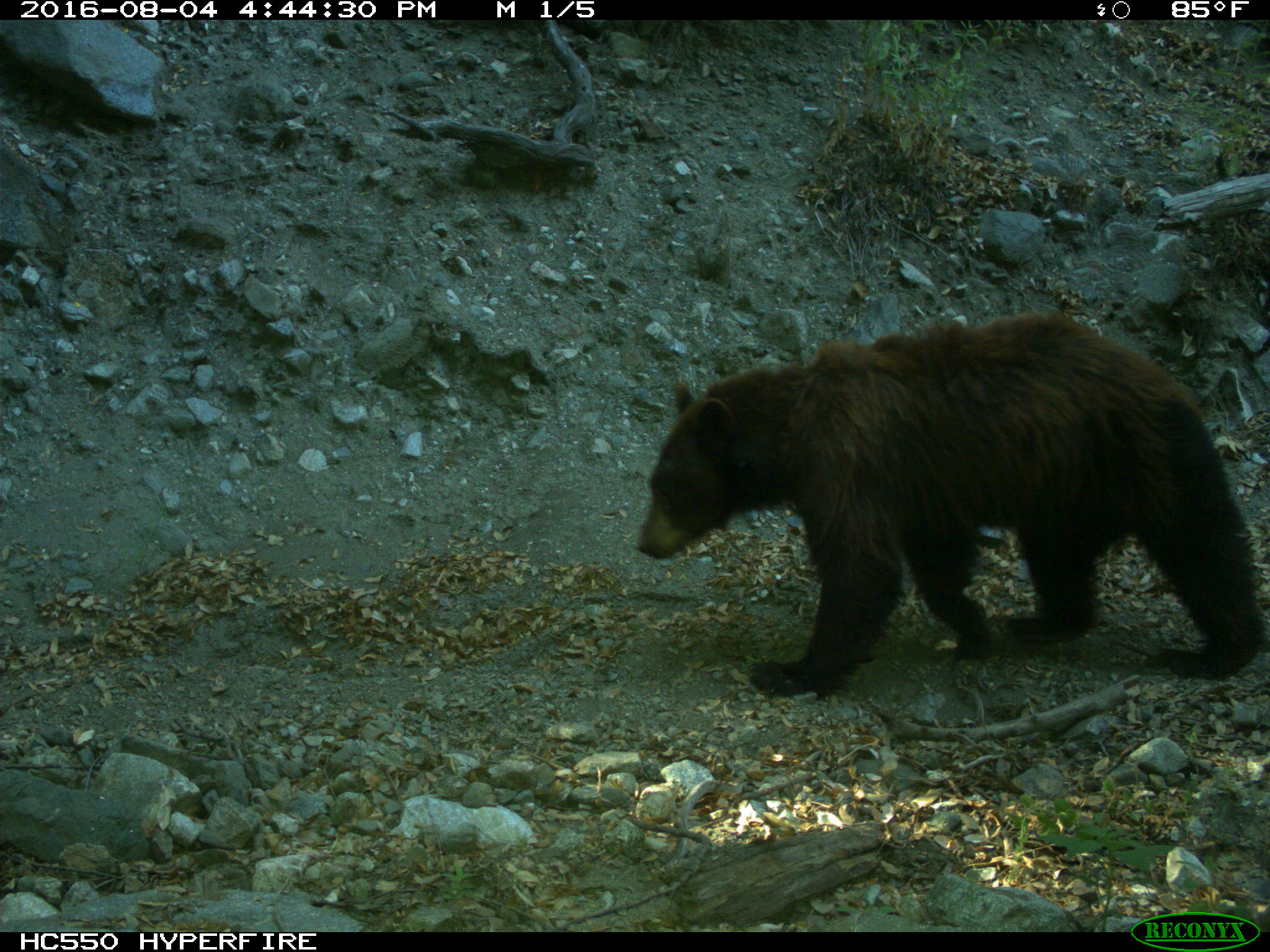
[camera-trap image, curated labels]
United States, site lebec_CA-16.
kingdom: Animalia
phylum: Chordata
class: Mammalia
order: Carnivora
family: Ursidae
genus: Ursus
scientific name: Ursus americanus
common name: american black bear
Ursus americanus (american black bear).